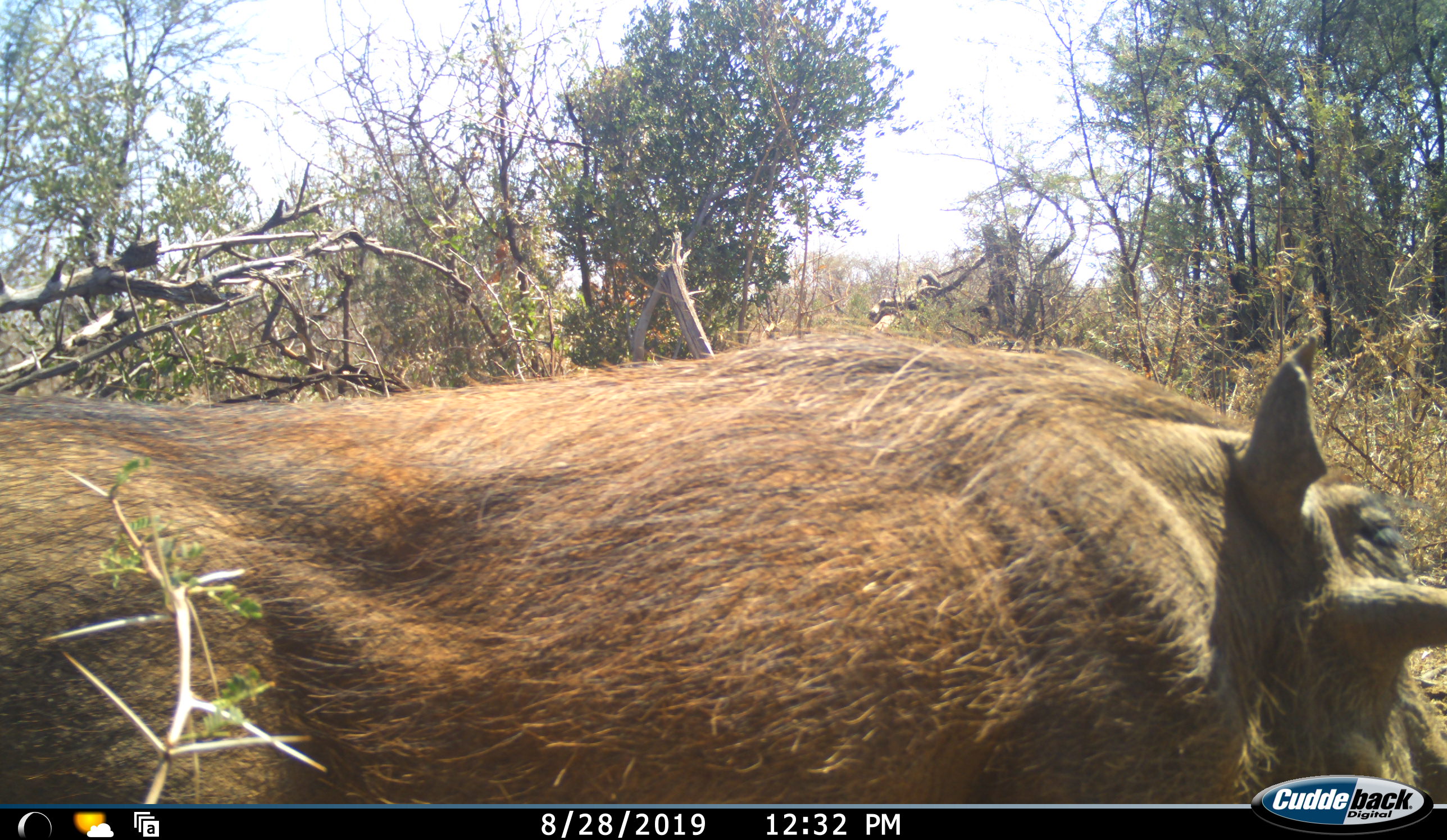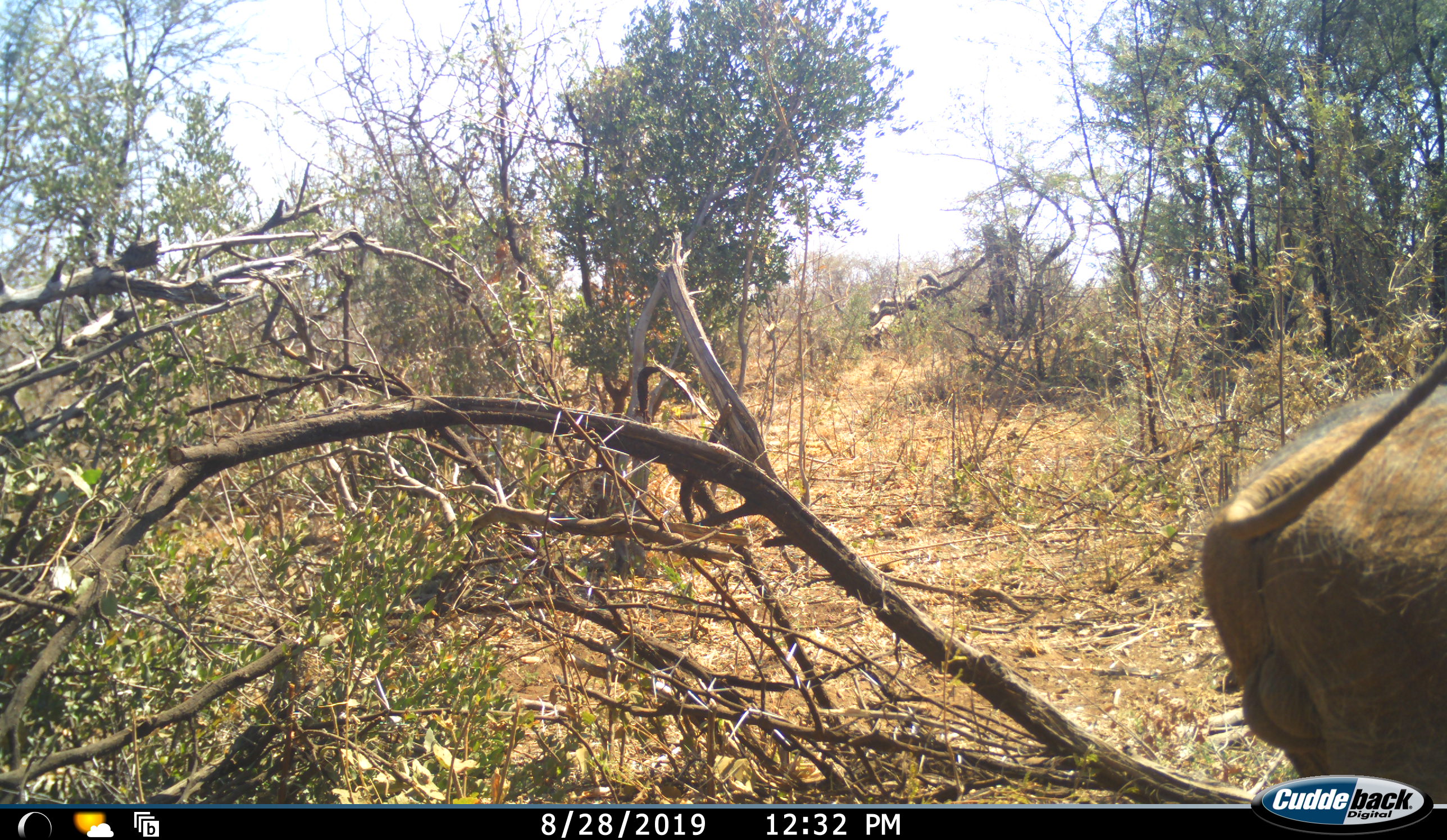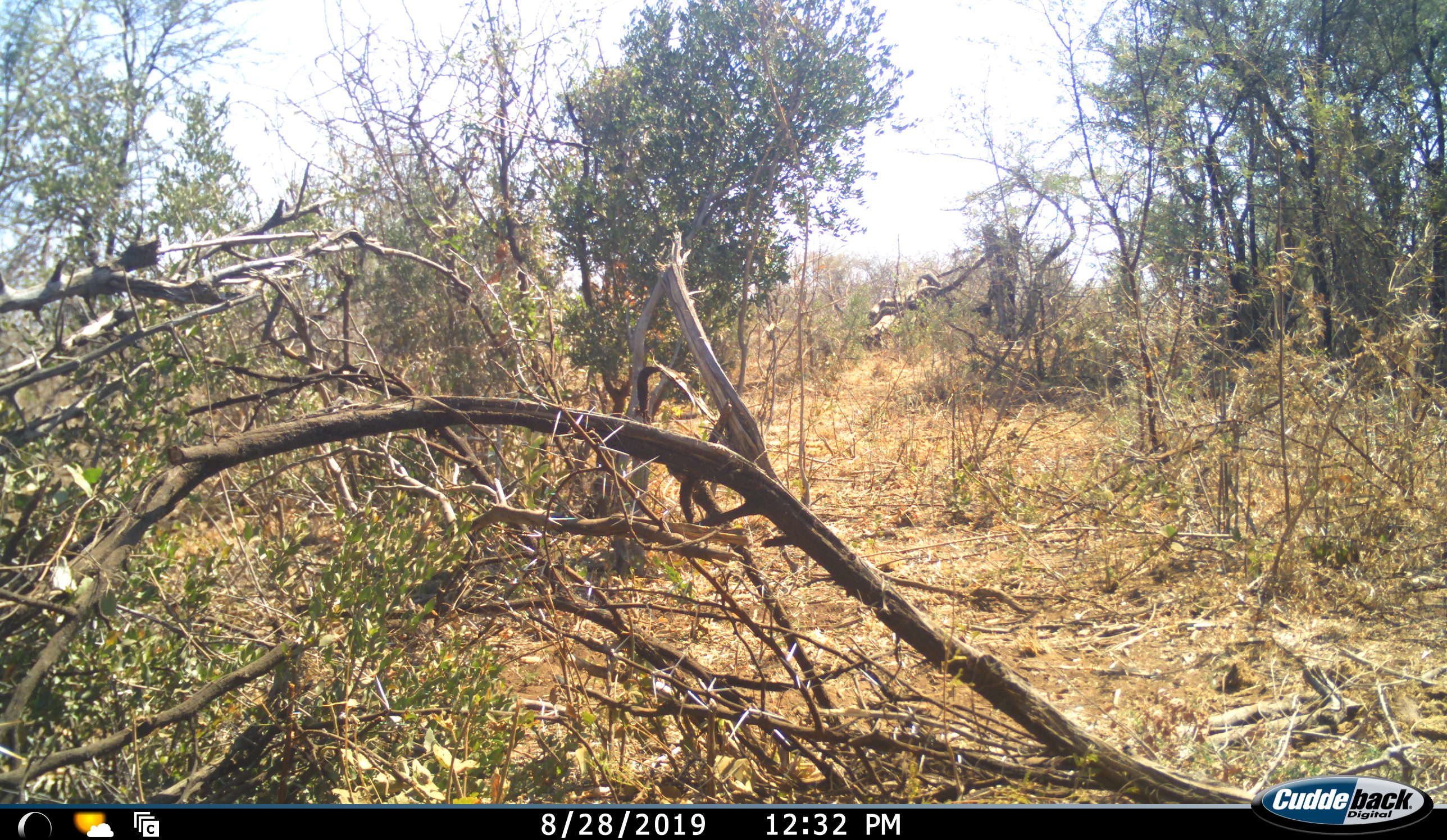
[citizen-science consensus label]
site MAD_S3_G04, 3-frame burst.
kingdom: Animalia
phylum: Chordata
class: Mammalia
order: Artiodactyla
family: Suidae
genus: Phacochoerus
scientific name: Phacochoerus africanus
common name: warthog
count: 1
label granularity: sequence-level